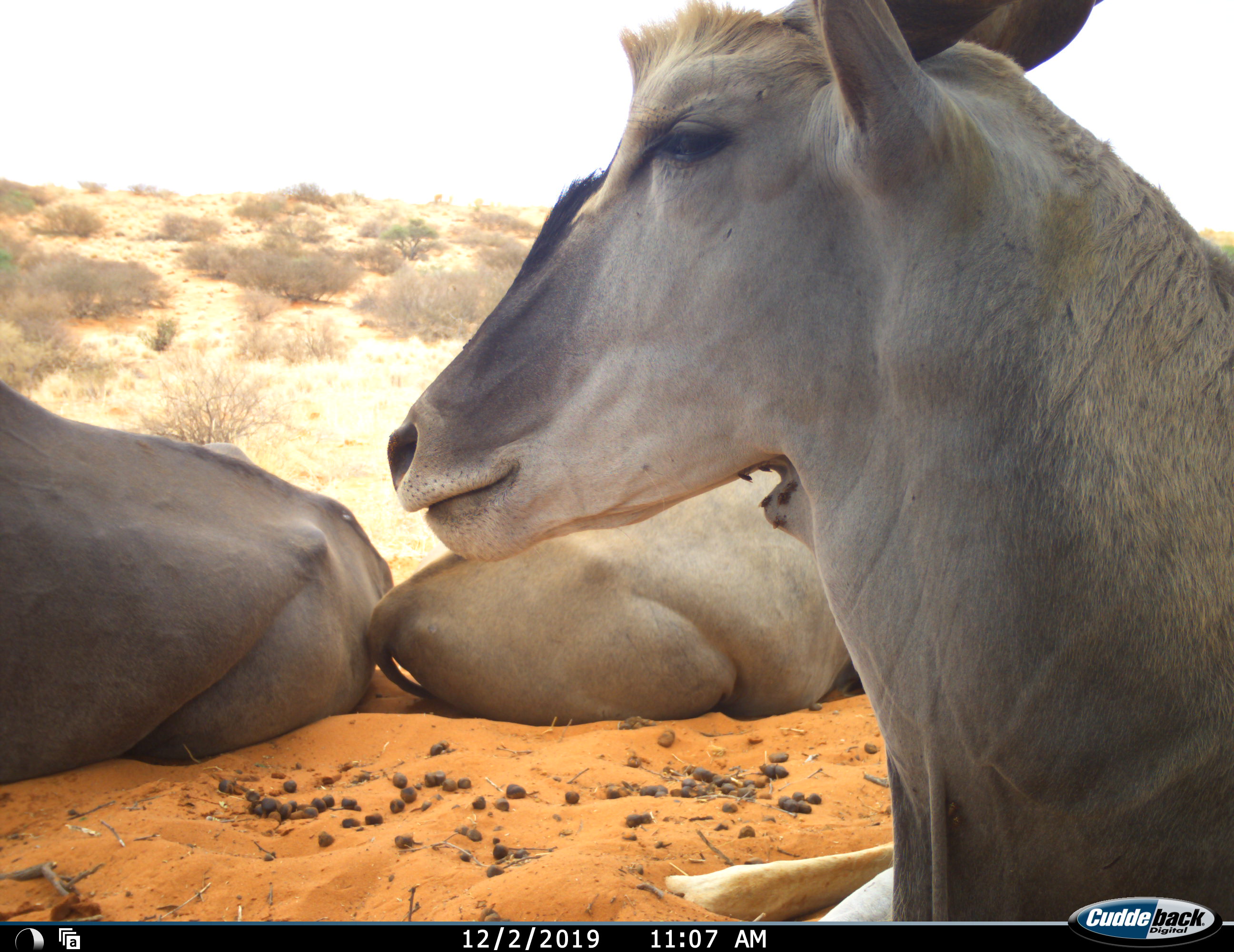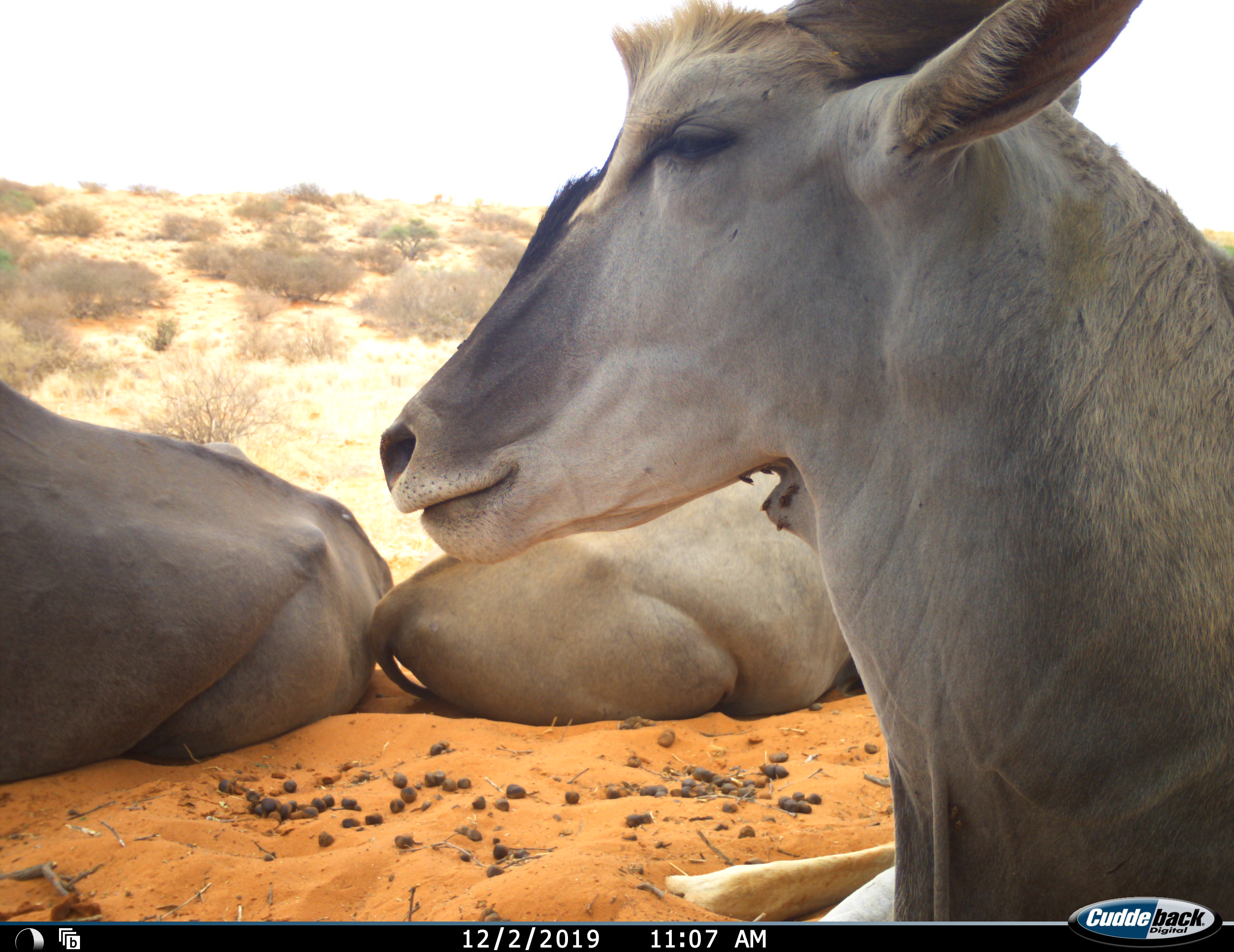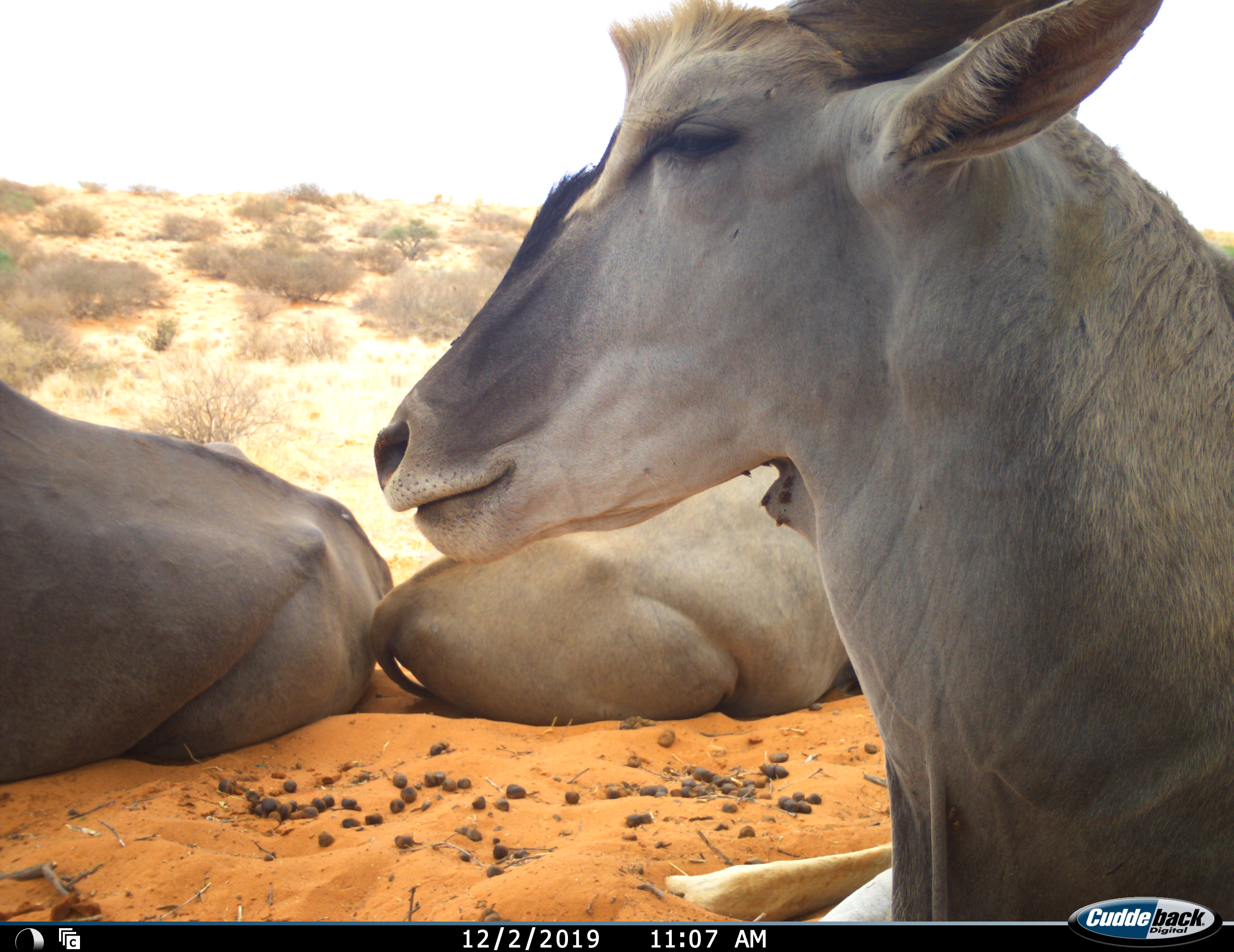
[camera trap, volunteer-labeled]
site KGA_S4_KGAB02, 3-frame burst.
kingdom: Animalia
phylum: Chordata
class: Mammalia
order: Artiodactyla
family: Bovidae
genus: Tragelaphus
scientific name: Tragelaphus oryx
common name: eland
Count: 3.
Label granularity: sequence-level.